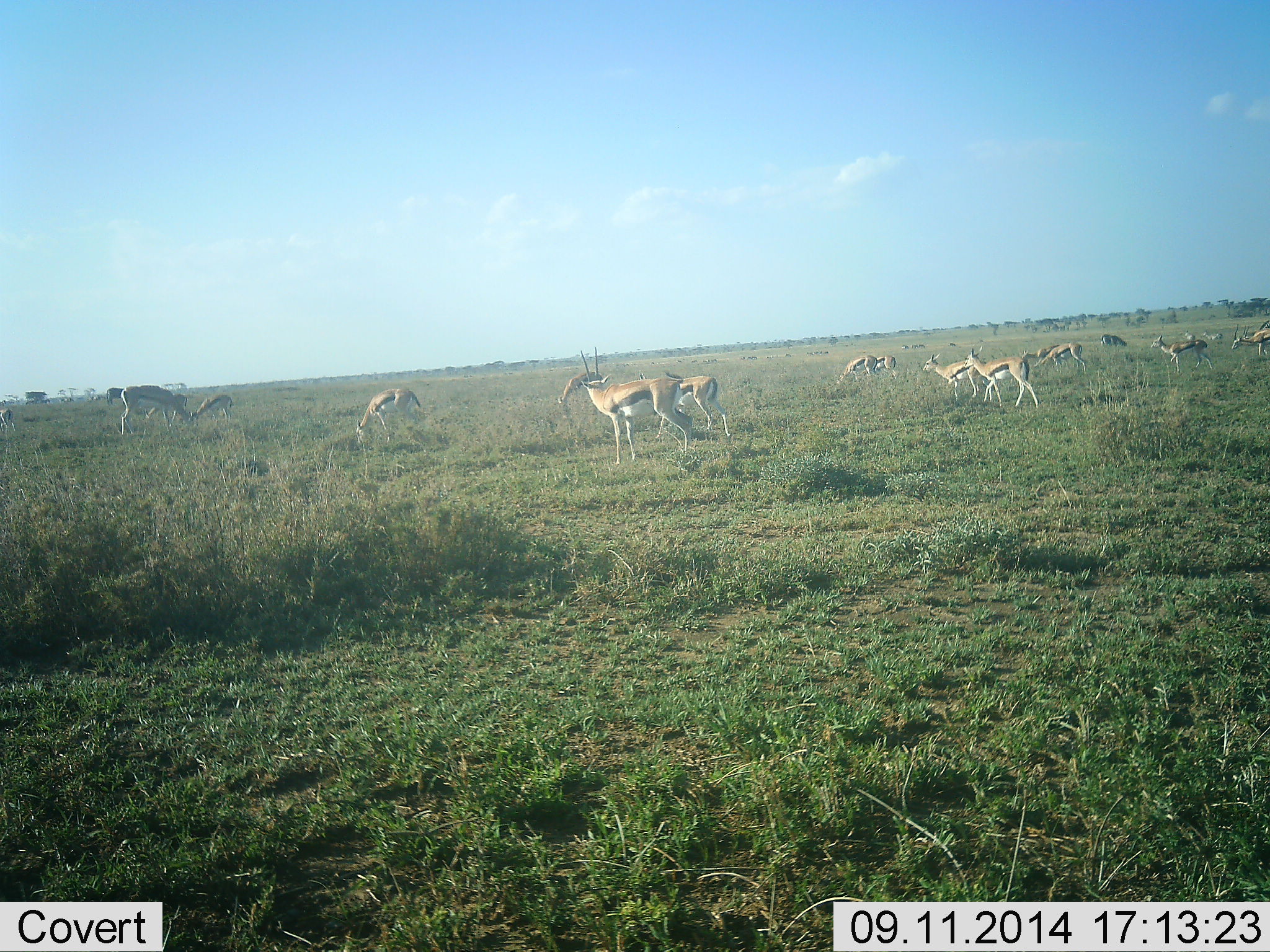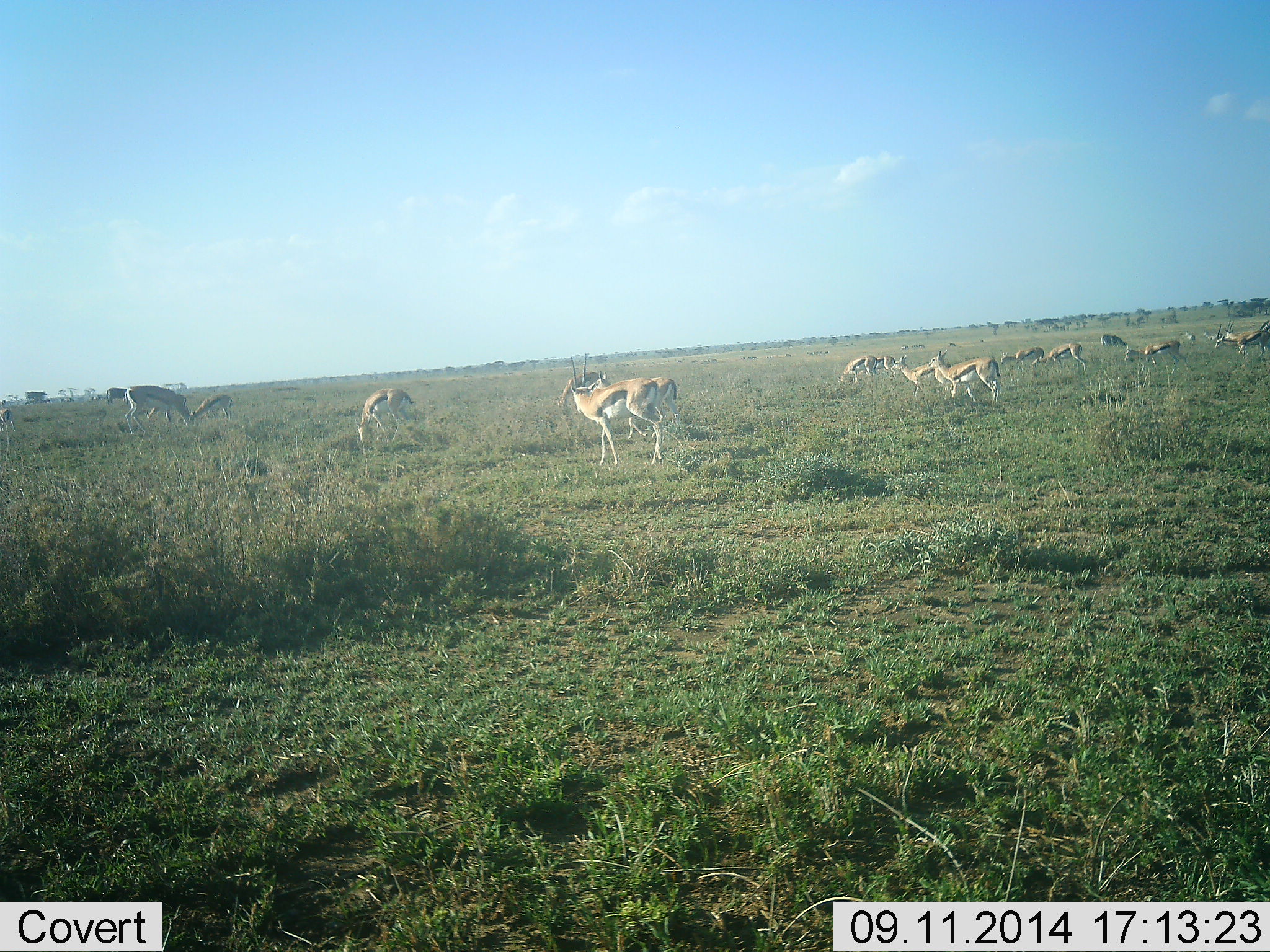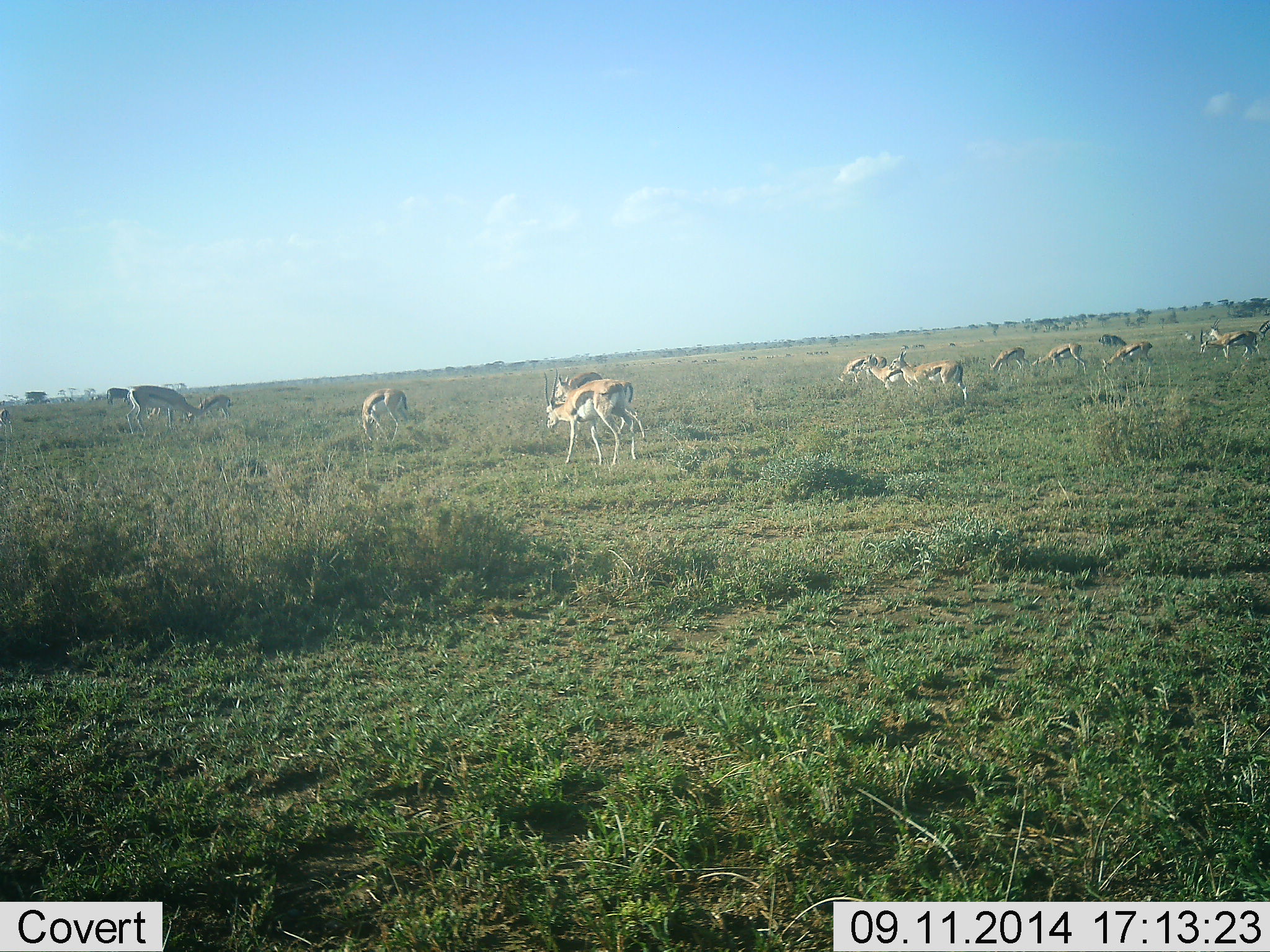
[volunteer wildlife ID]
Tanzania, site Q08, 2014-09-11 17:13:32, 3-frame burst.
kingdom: Animalia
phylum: Chordata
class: Mammalia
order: Artiodactyla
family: Bovidae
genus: Eudorcas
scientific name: Eudorcas thomsonii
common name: thomson's gazelle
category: gazellethomsons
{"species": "gazellethomsons (thomson's gazelle) (Eudorcas thomsonii)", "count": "11-50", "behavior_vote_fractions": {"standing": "45%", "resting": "0%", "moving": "100%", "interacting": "0%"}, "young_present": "0%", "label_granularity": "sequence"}